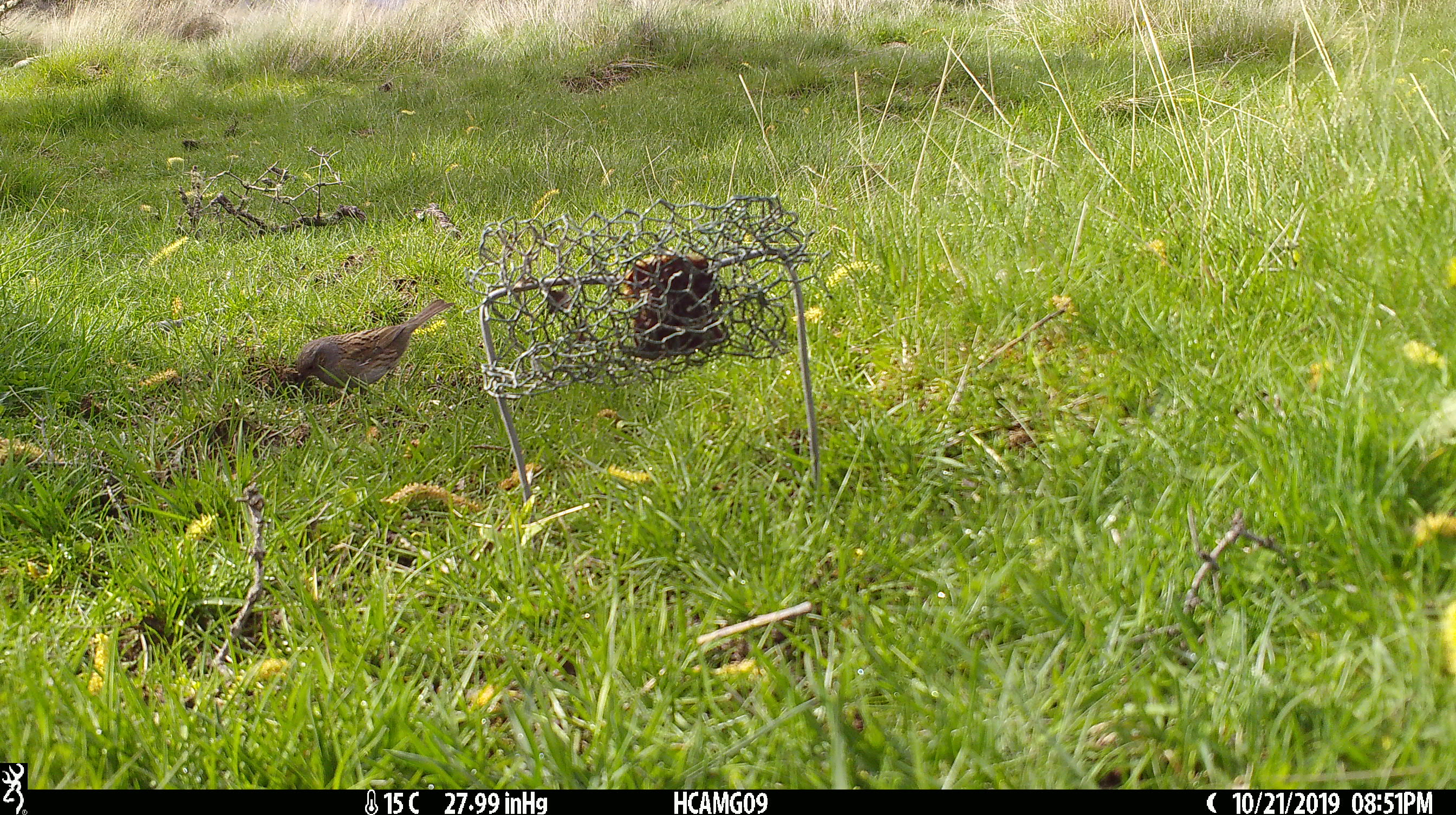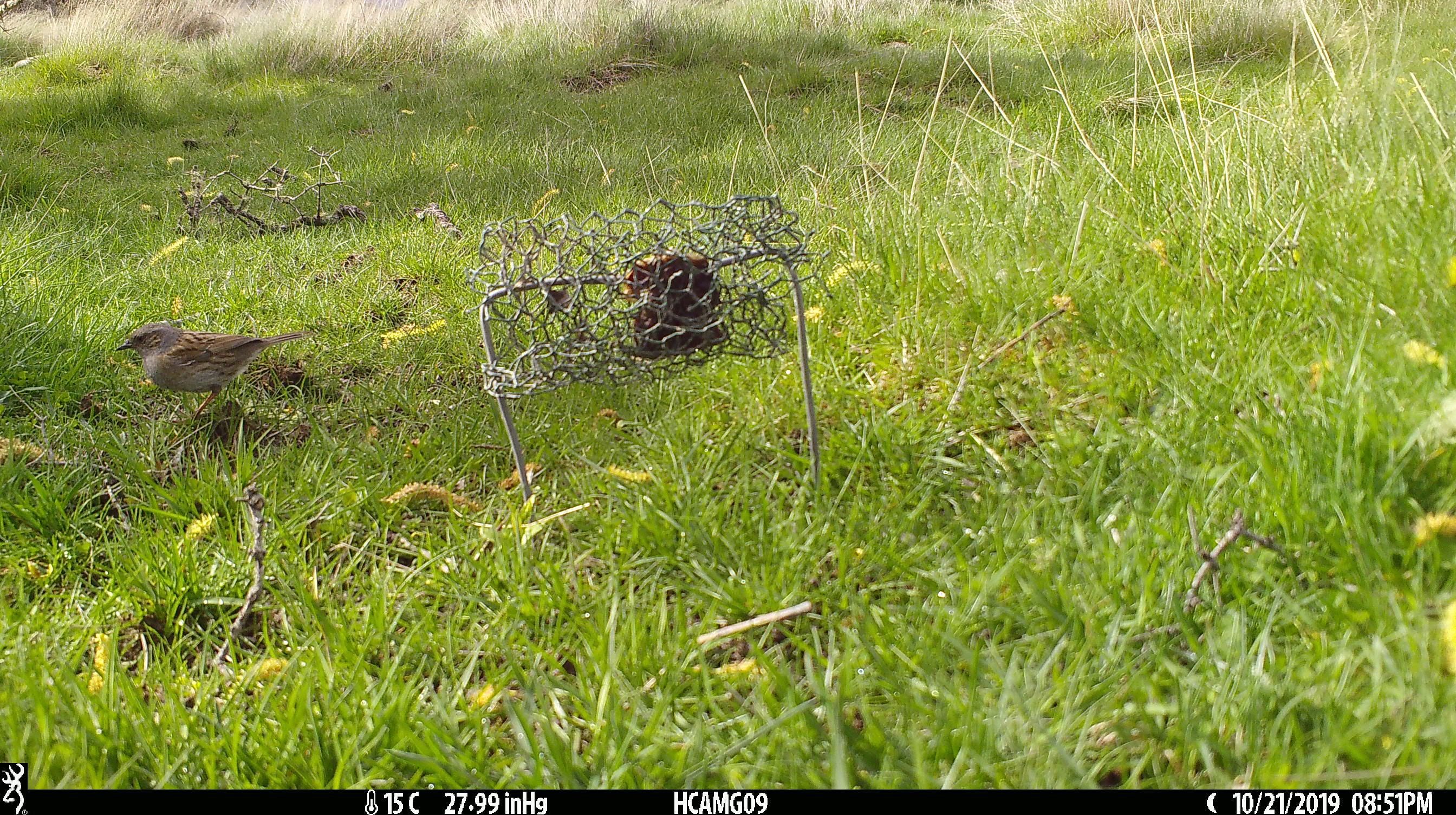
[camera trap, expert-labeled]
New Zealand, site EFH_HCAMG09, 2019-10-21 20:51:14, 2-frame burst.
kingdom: Animalia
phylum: Chordata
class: Aves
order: Passeriformes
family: Prunellidae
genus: Prunella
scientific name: Prunella modularis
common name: dunnock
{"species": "dunnock (Prunella modularis)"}